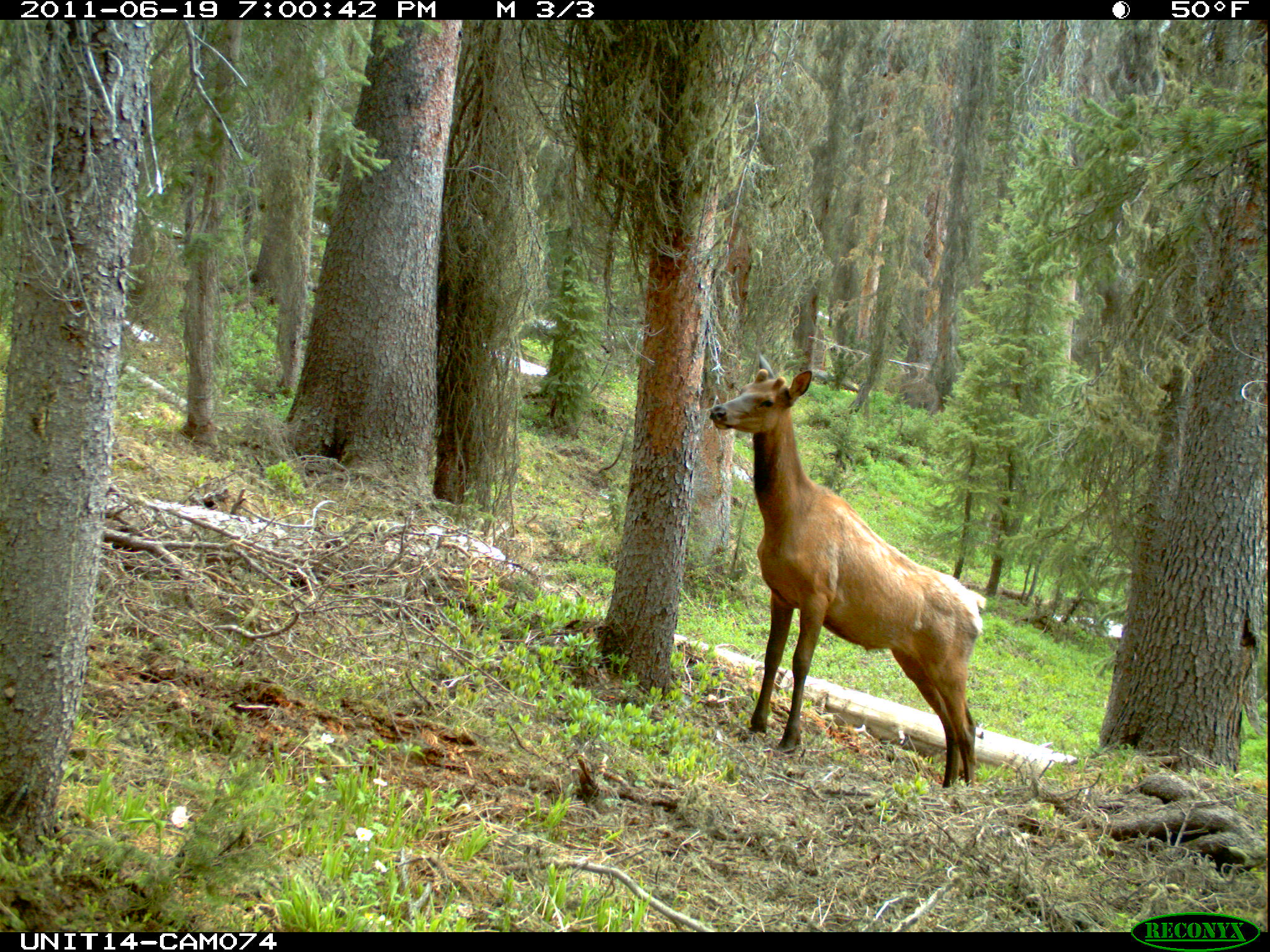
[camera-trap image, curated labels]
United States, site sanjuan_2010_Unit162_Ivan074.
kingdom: Animalia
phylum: Chordata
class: Mammalia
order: Artiodactyla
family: Cervidae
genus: Cervus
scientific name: Cervus elaphus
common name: red deer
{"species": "Cervus elaphus (red deer)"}